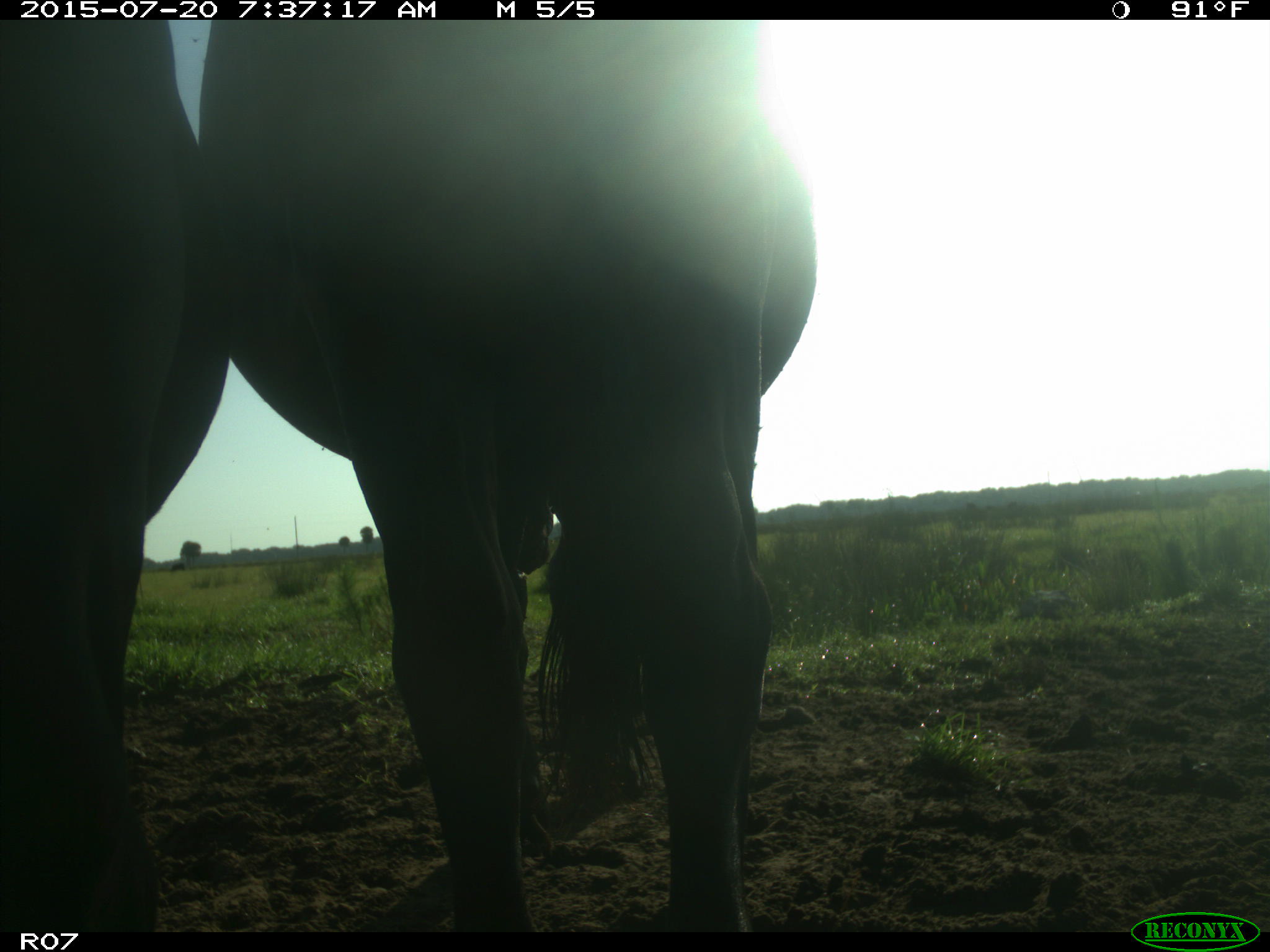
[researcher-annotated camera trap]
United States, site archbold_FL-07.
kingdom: Animalia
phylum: Chordata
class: Mammalia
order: Artiodactyla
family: Bovidae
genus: Bos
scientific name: Bos taurus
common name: domestic cow